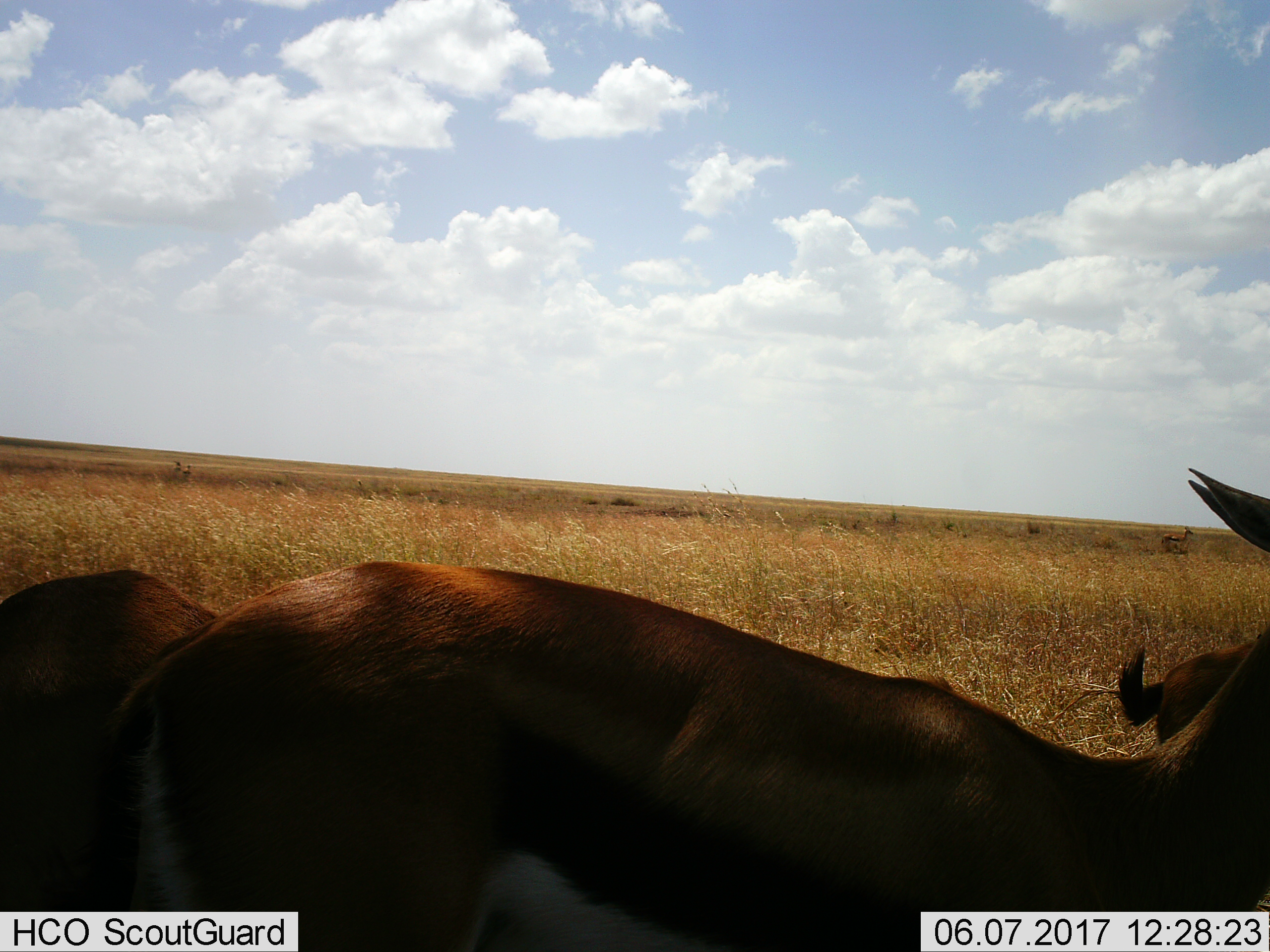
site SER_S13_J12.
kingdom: Animalia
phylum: Chordata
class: Mammalia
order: Artiodactyla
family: Bovidae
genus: Eudorcas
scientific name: Eudorcas thomsonii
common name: thomson's gazelle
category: gazellethomsons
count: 3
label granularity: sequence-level